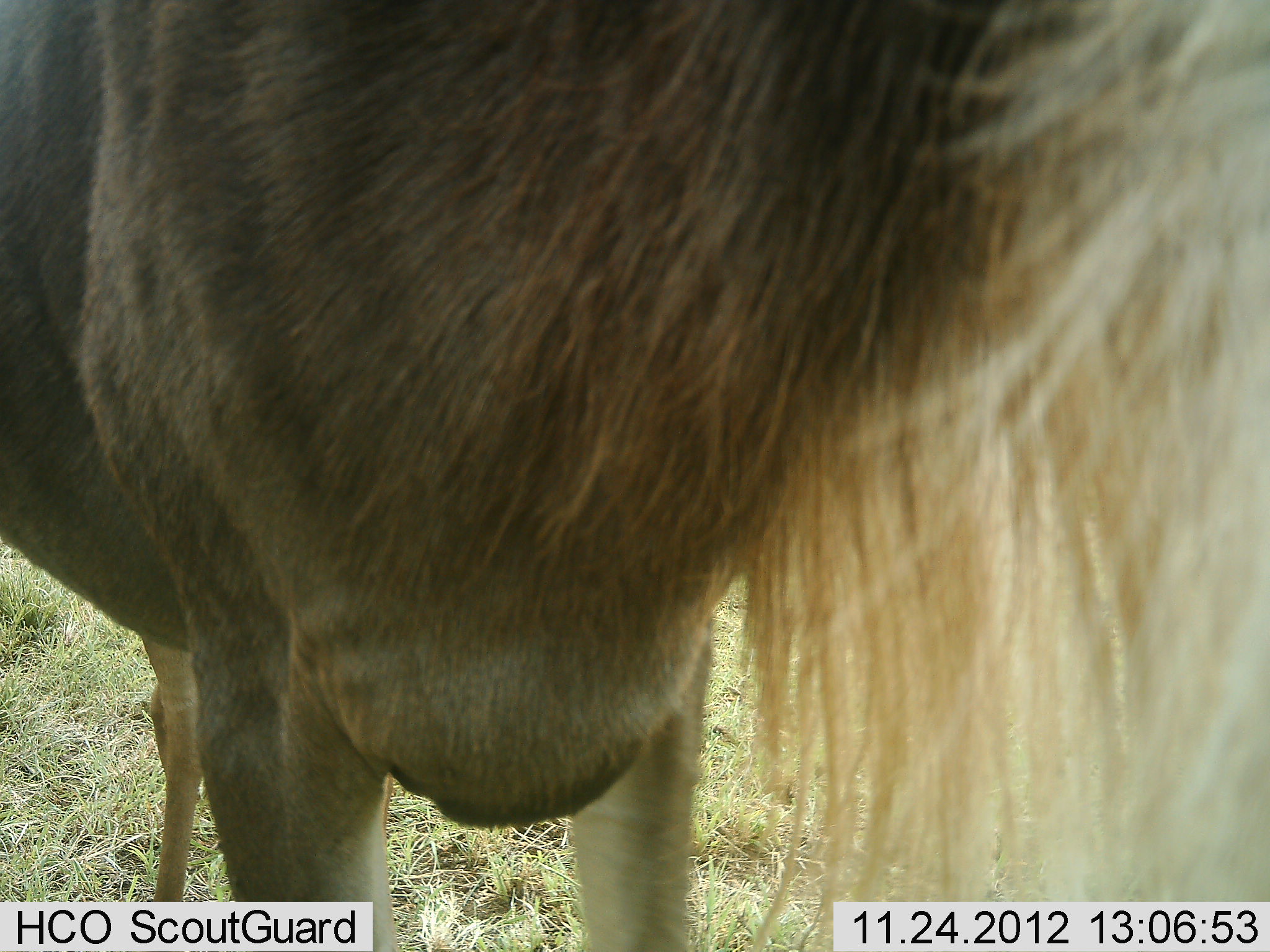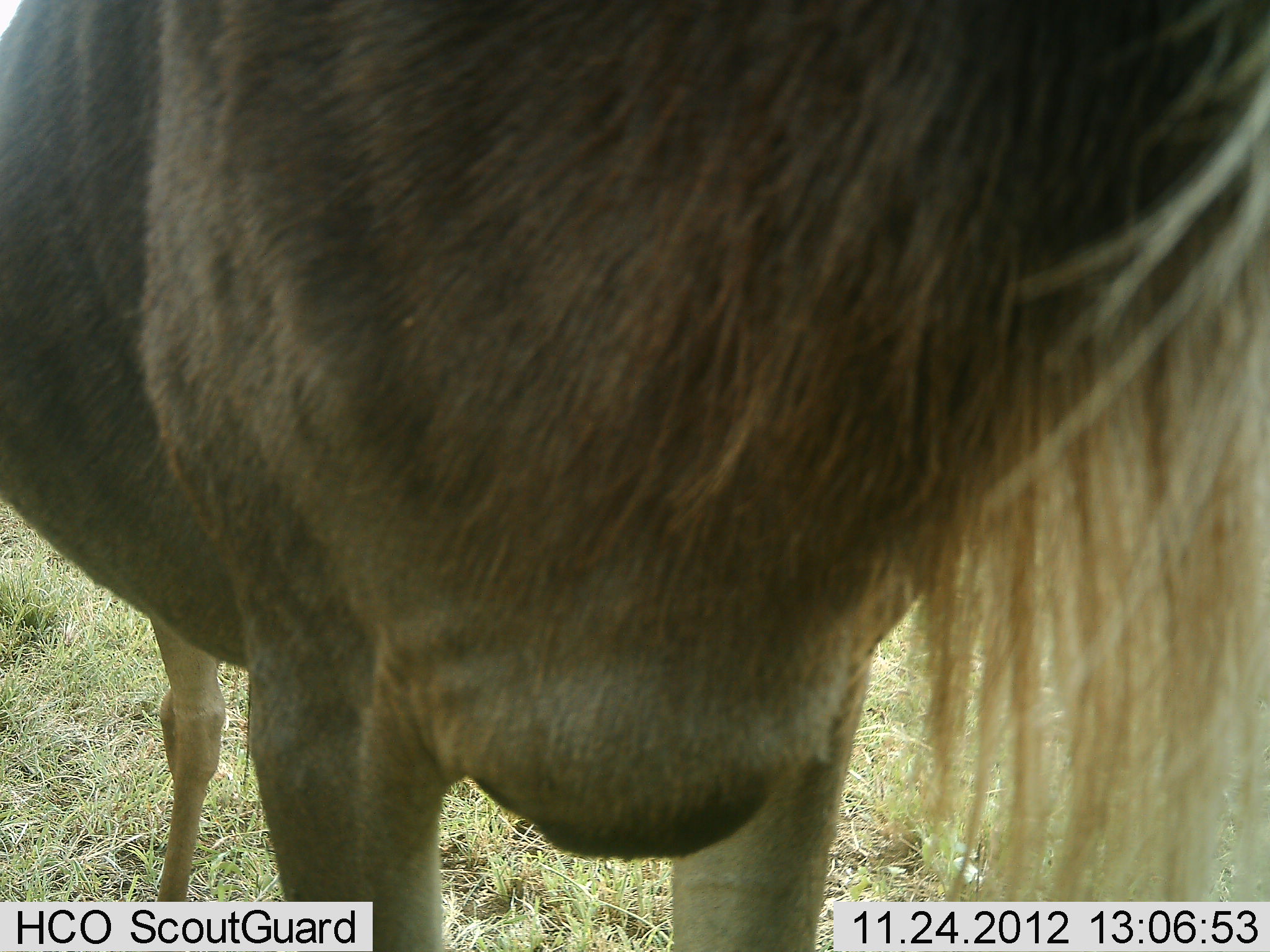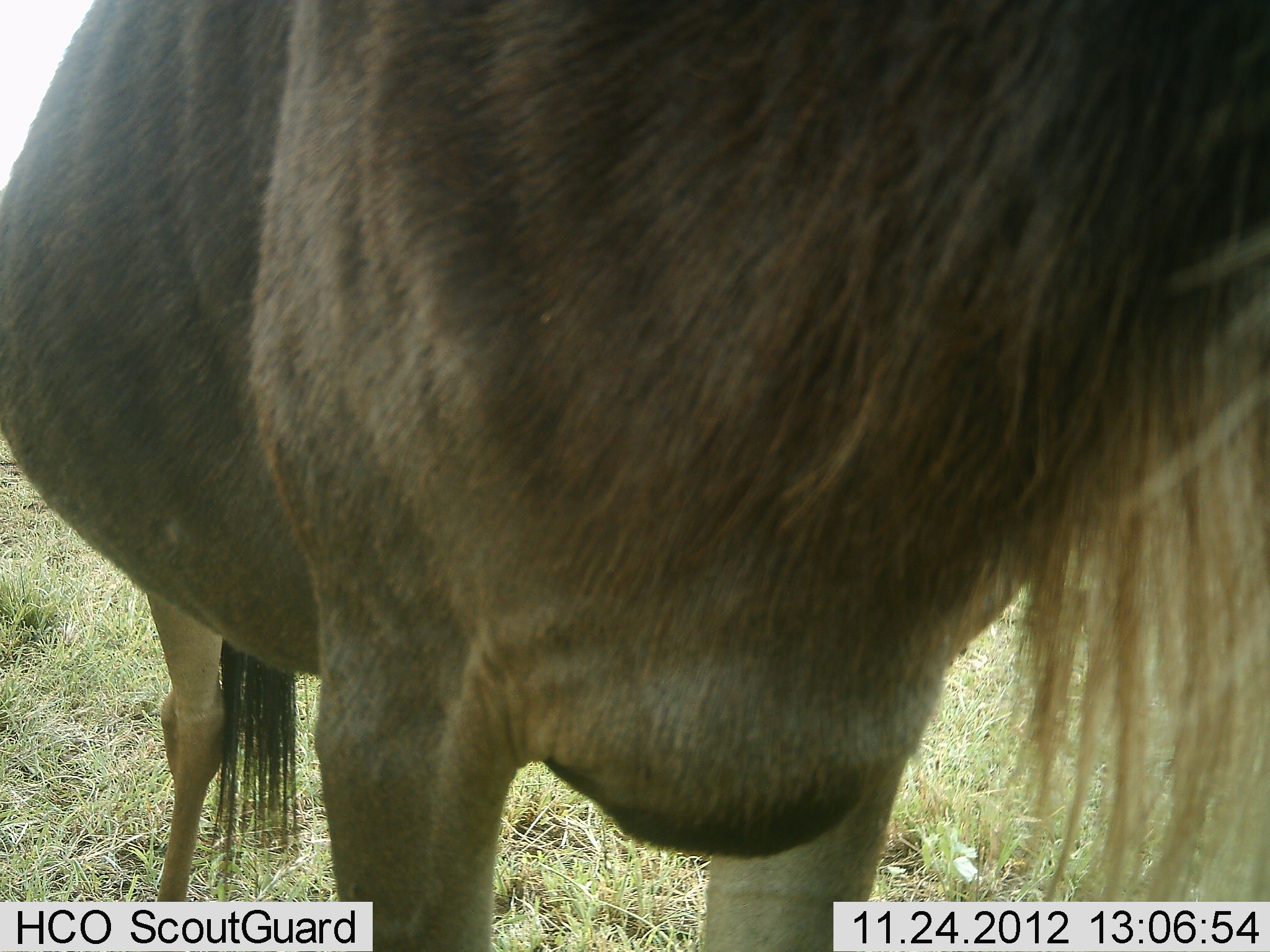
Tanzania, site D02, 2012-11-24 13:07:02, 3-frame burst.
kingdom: Animalia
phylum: Chordata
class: Mammalia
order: Artiodactyla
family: Bovidae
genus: Connochaetes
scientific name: Connochaetes taurinus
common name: blue wildebeest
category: wildebeest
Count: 1.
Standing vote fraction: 94%.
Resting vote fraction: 0%.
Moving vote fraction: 6%.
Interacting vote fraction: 0%.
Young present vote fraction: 0%.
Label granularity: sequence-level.